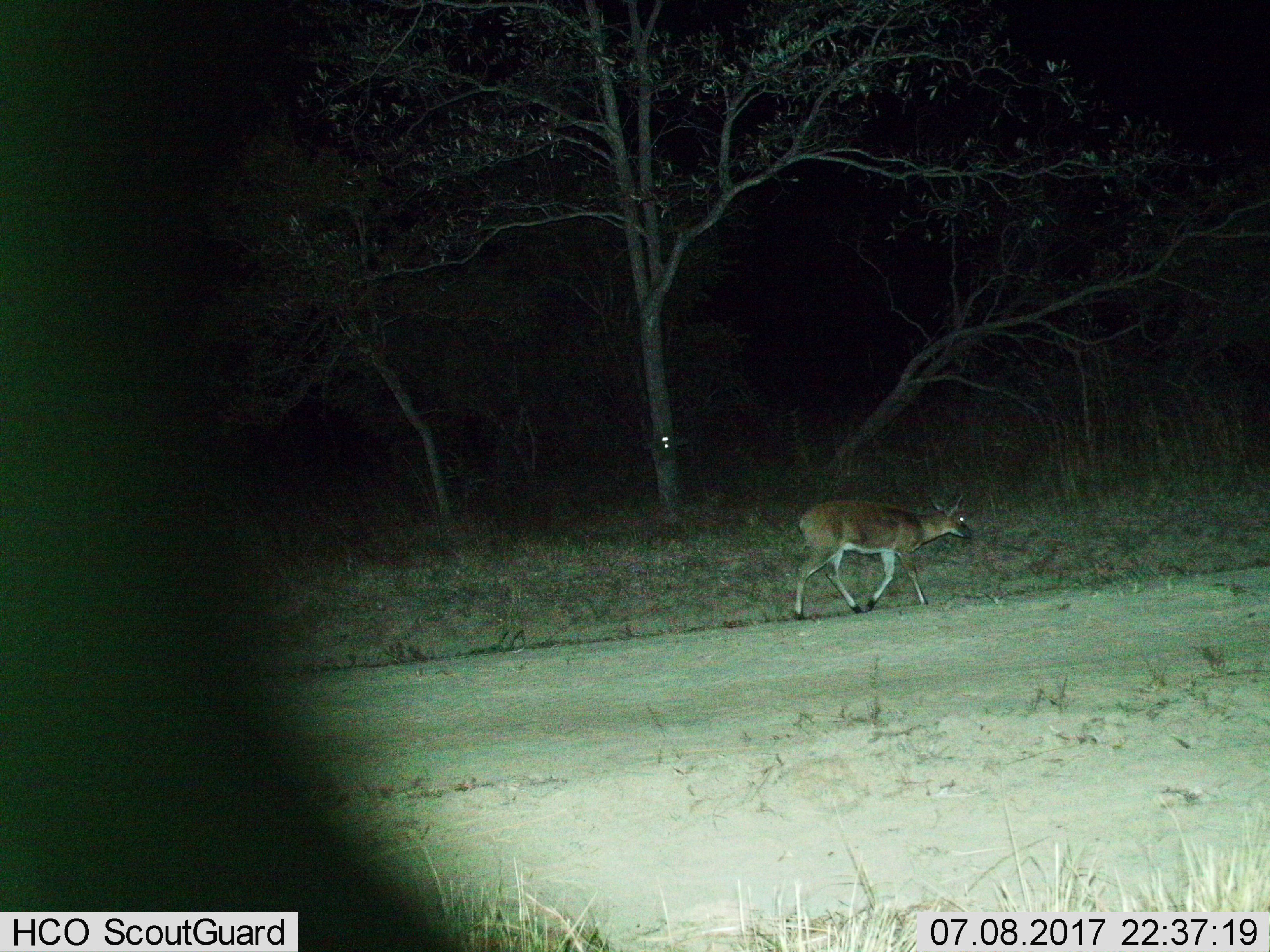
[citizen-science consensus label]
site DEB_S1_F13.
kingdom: Animalia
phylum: Chordata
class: Mammalia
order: Artiodactyla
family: Bovidae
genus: Sylvicapra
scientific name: Sylvicapra grimmia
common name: common duiker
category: duikercommongrey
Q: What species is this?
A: Duikercommongrey (common duiker) (Sylvicapra grimmia).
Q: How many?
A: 1.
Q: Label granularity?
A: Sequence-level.